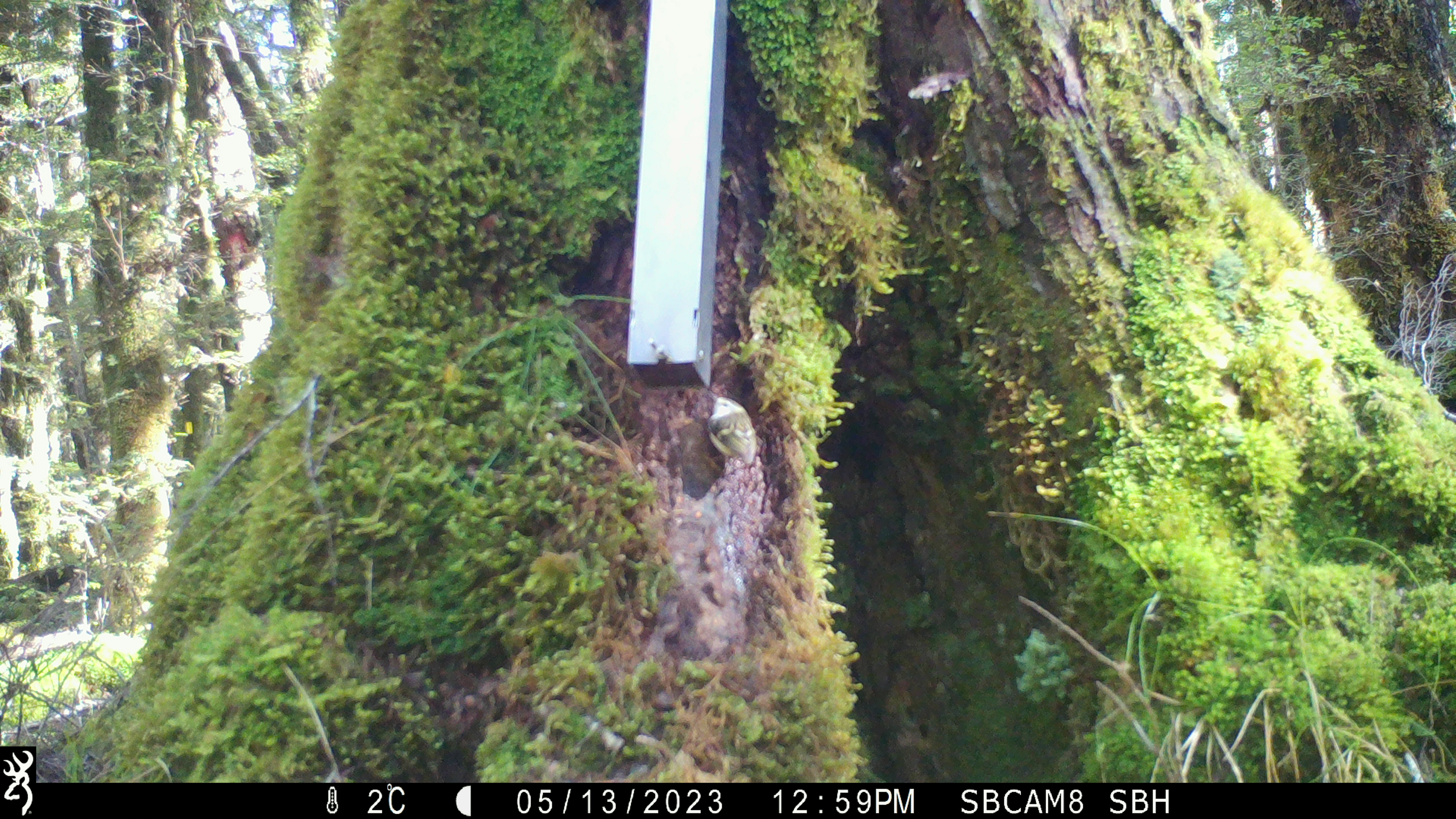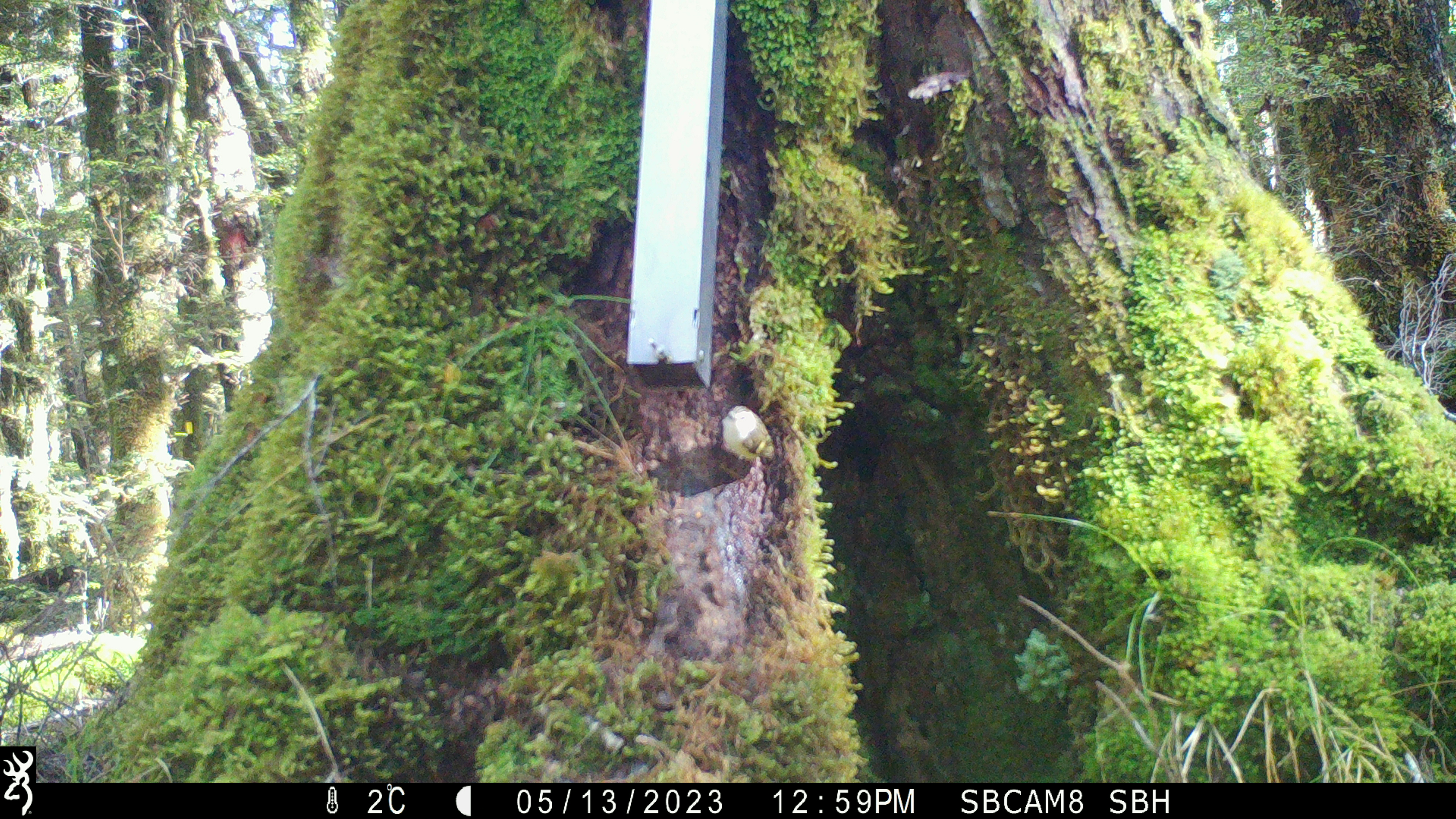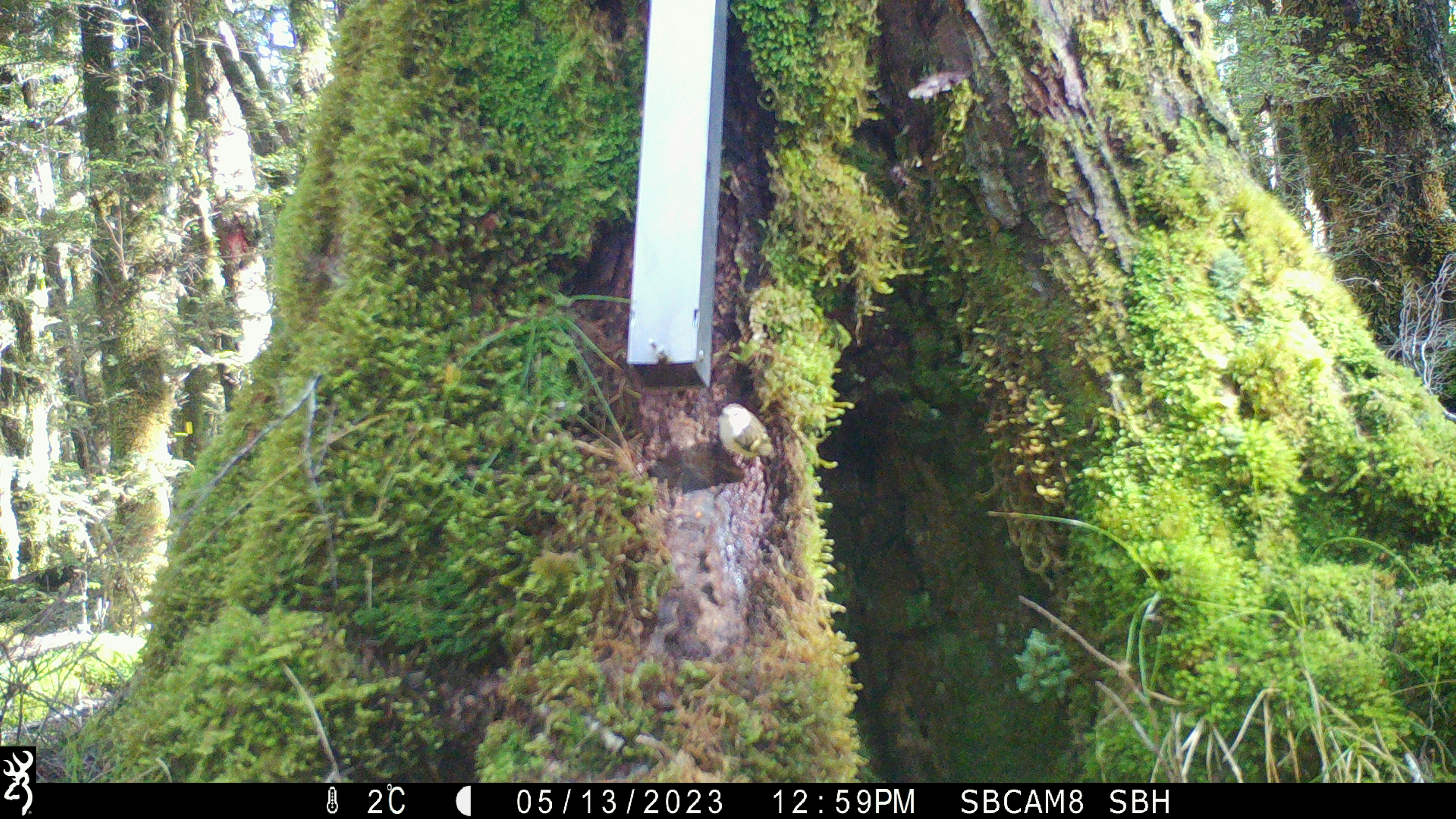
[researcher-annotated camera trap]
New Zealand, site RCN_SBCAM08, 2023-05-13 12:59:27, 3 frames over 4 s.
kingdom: Animalia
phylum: Chordata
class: Aves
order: Passeriformes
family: Acanthisittidae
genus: Acanthisitta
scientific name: Acanthisitta chloris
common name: rifleman